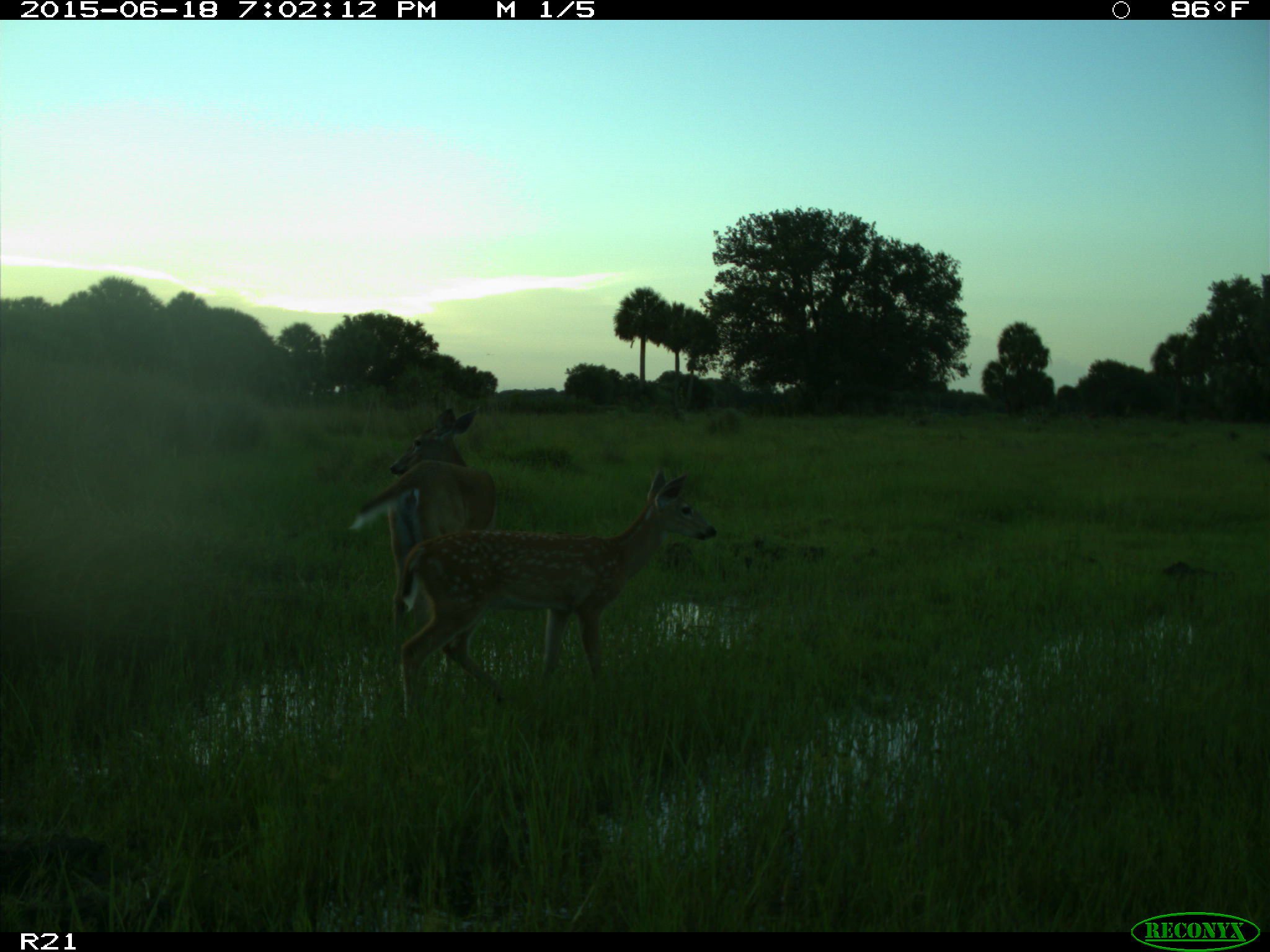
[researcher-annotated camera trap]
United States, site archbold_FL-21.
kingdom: Animalia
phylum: Chordata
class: Mammalia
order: Artiodactyla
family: Cervidae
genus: Odocoileus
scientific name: Odocoileus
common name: deer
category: unidentified deer